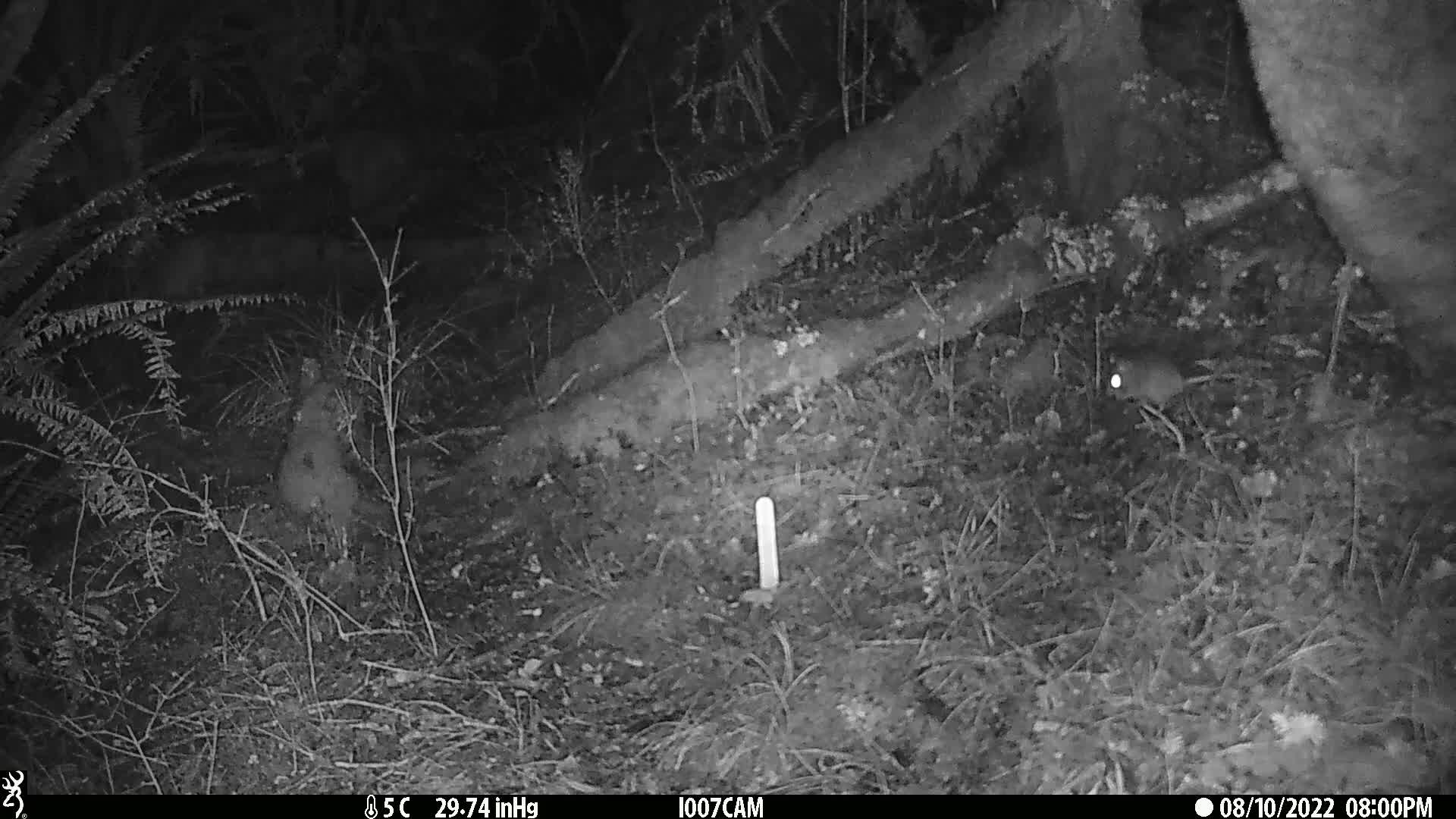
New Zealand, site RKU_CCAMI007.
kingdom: Animalia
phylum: Chordata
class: Mammalia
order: Rodentia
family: Muridae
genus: Rattus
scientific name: Rattus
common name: rat